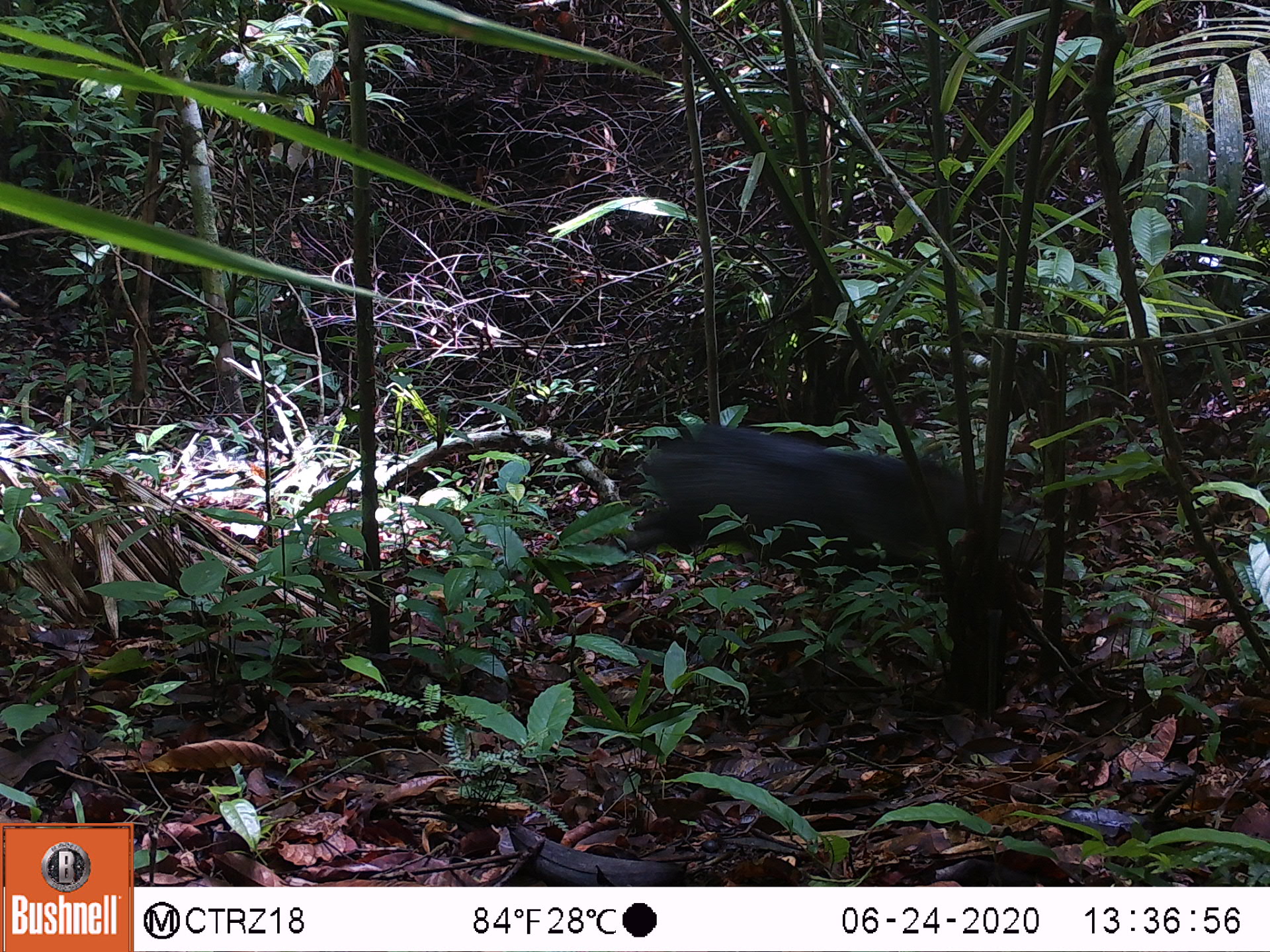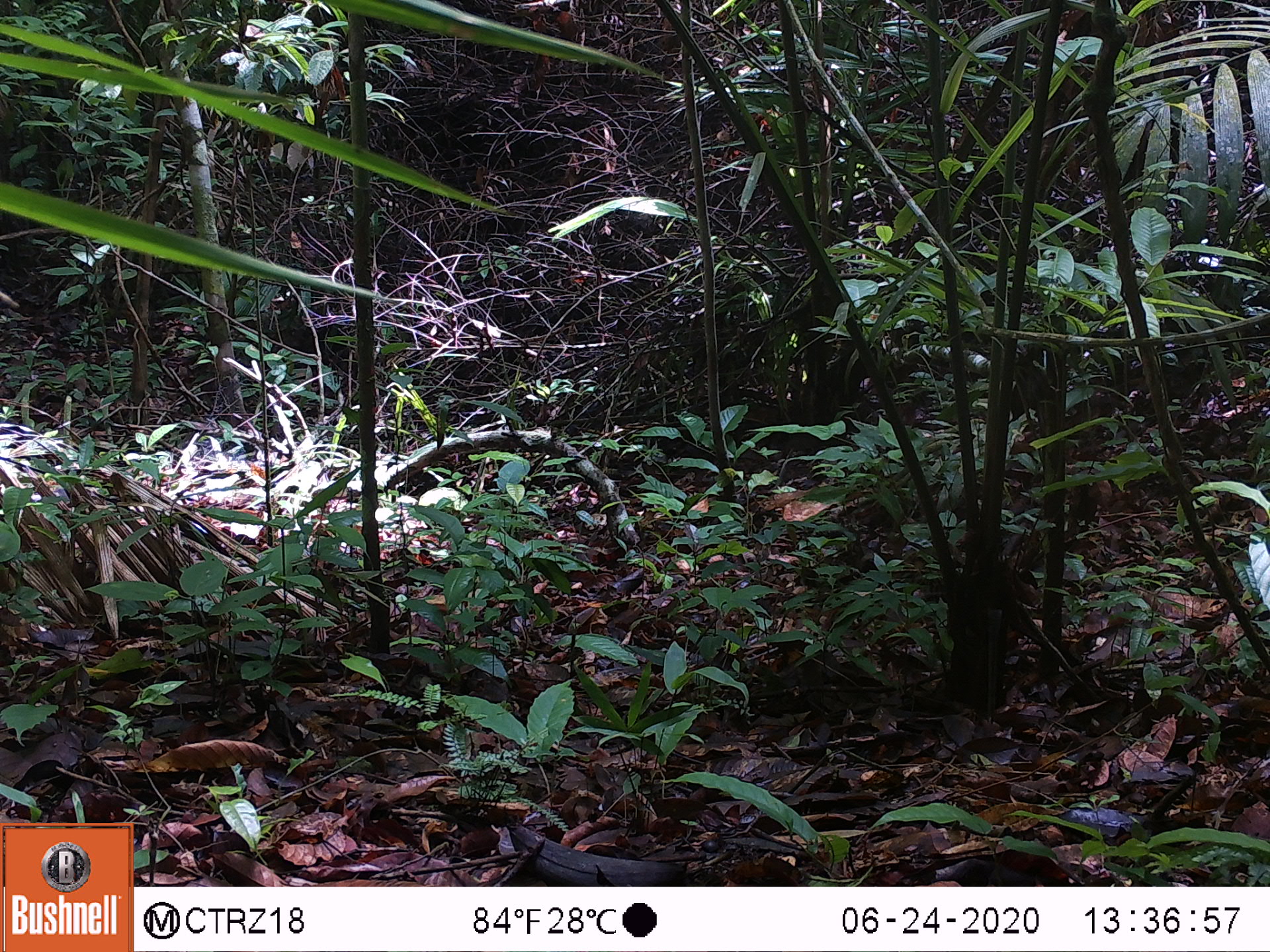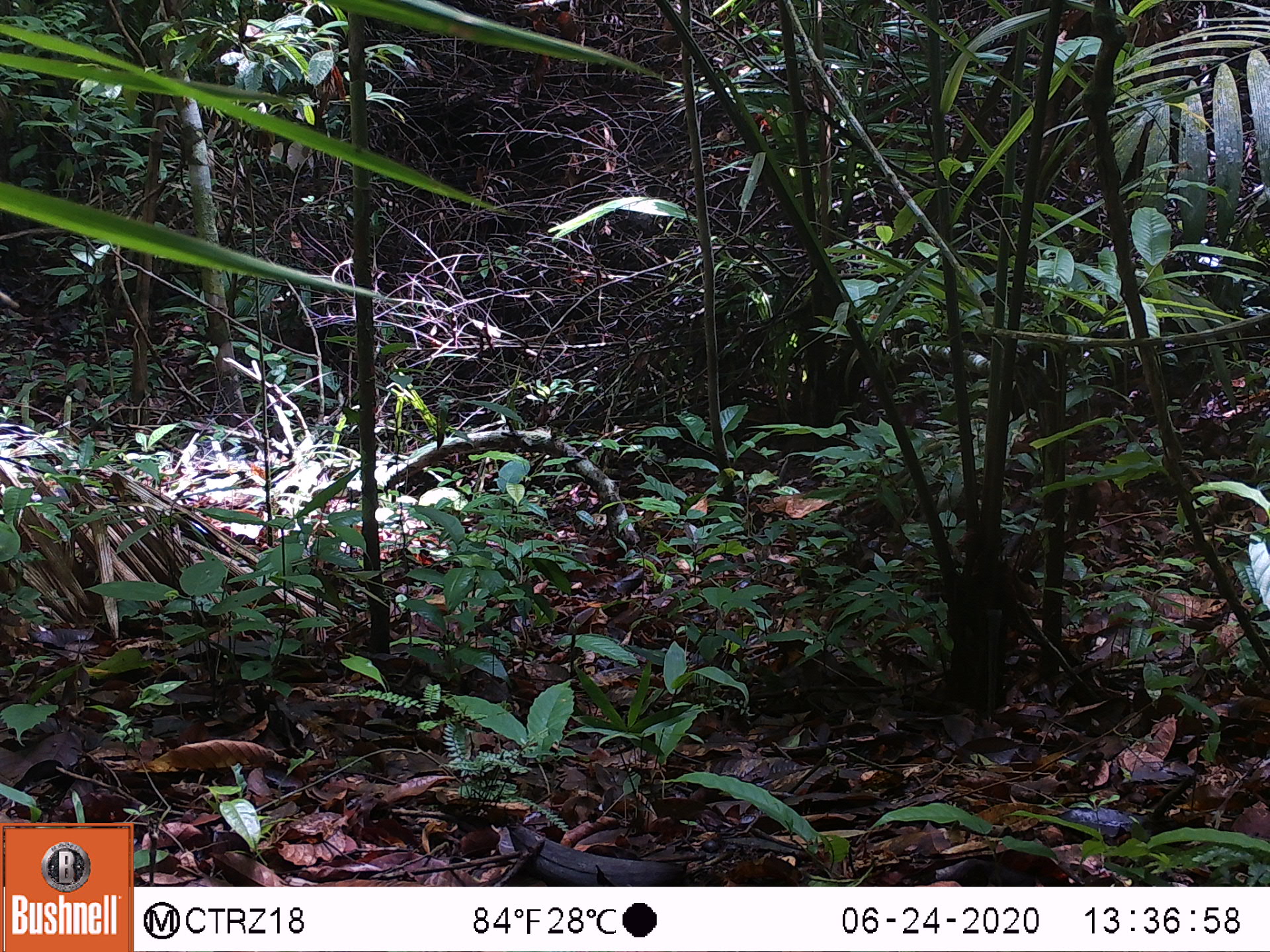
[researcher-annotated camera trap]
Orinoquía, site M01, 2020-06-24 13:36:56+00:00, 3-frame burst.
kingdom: Animalia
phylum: Chordata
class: Mammalia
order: Artiodactyla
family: Tayassuidae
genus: Pecari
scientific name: Pecari tajacu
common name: collared peccary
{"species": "collared peccary (Pecari tajacu)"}